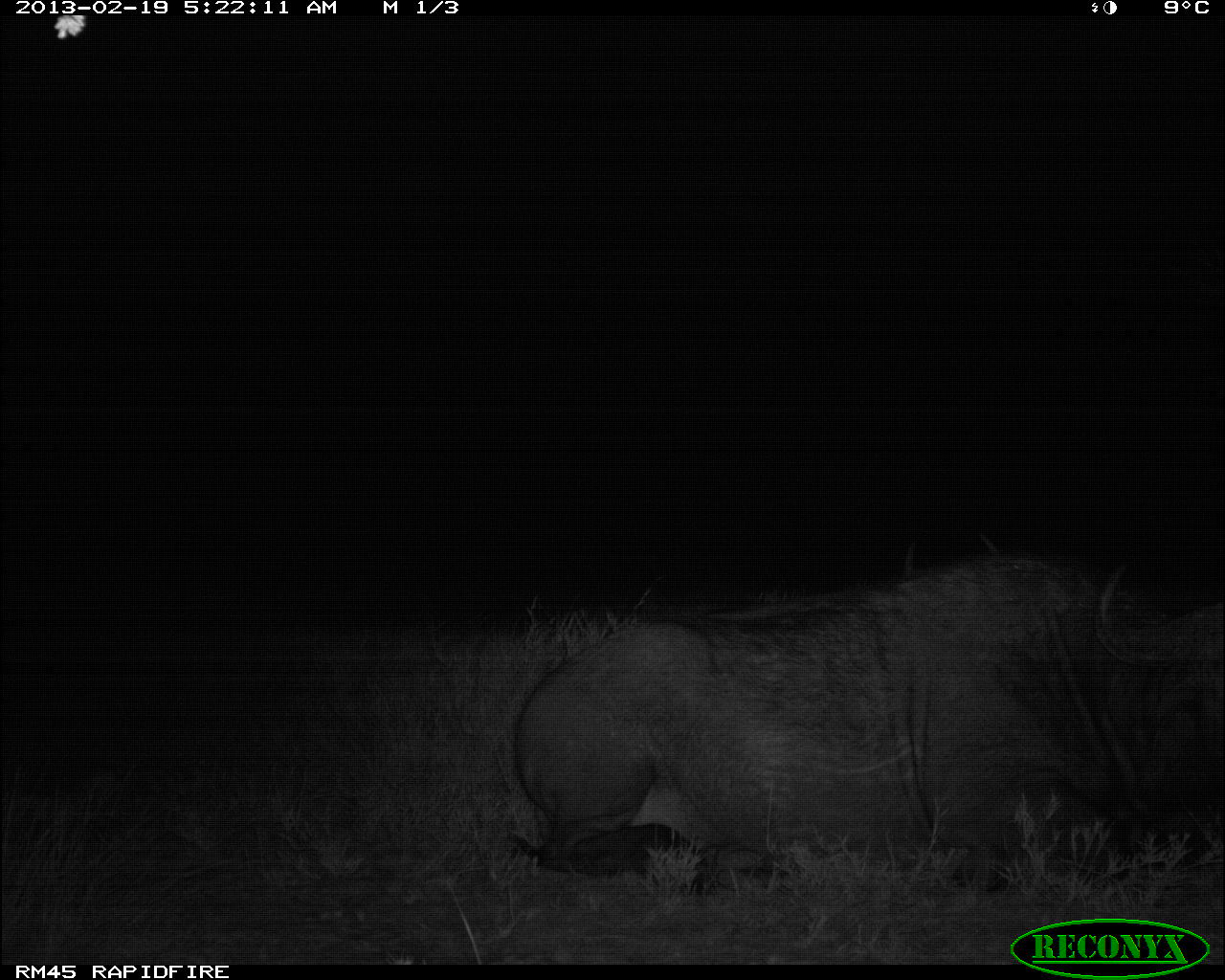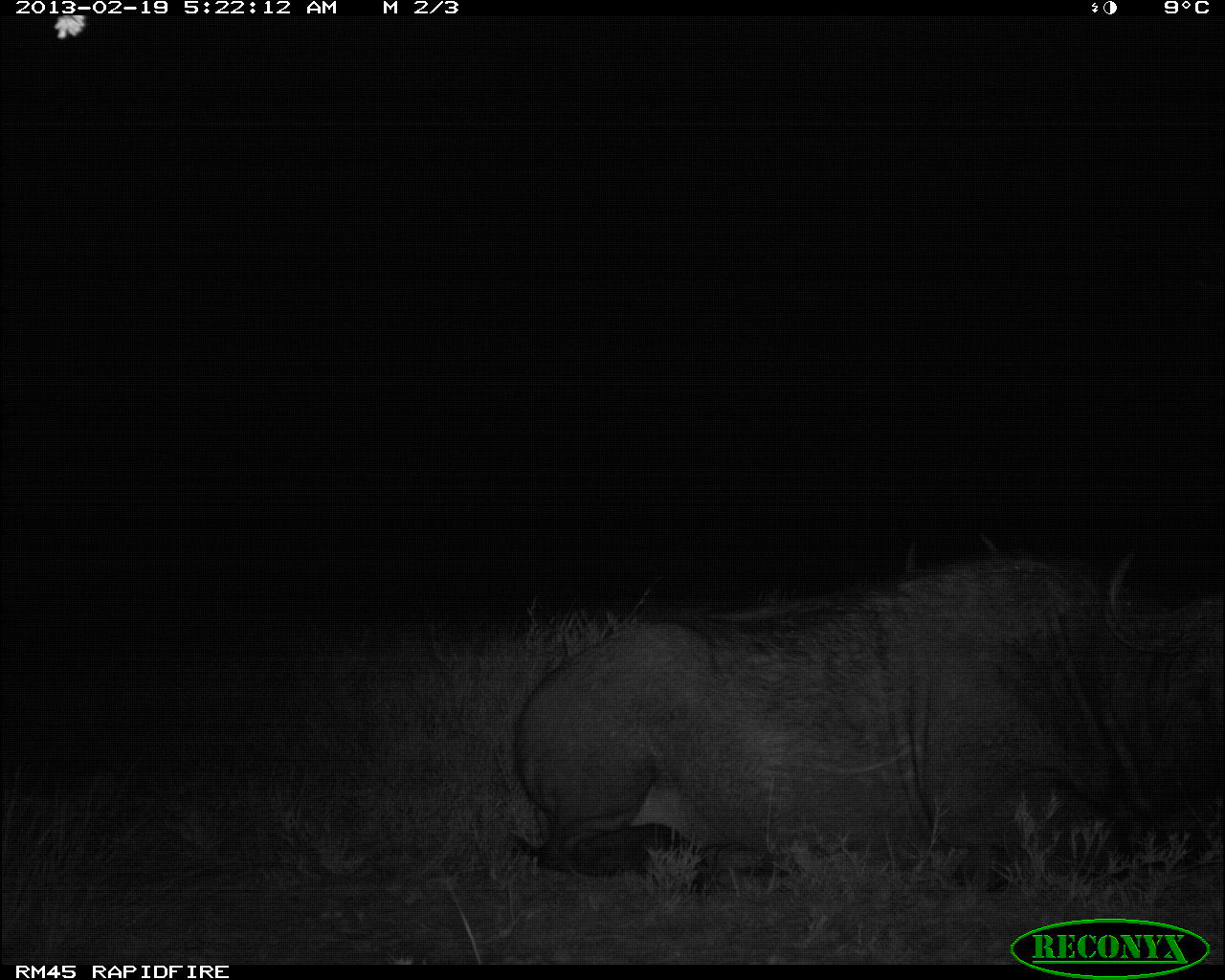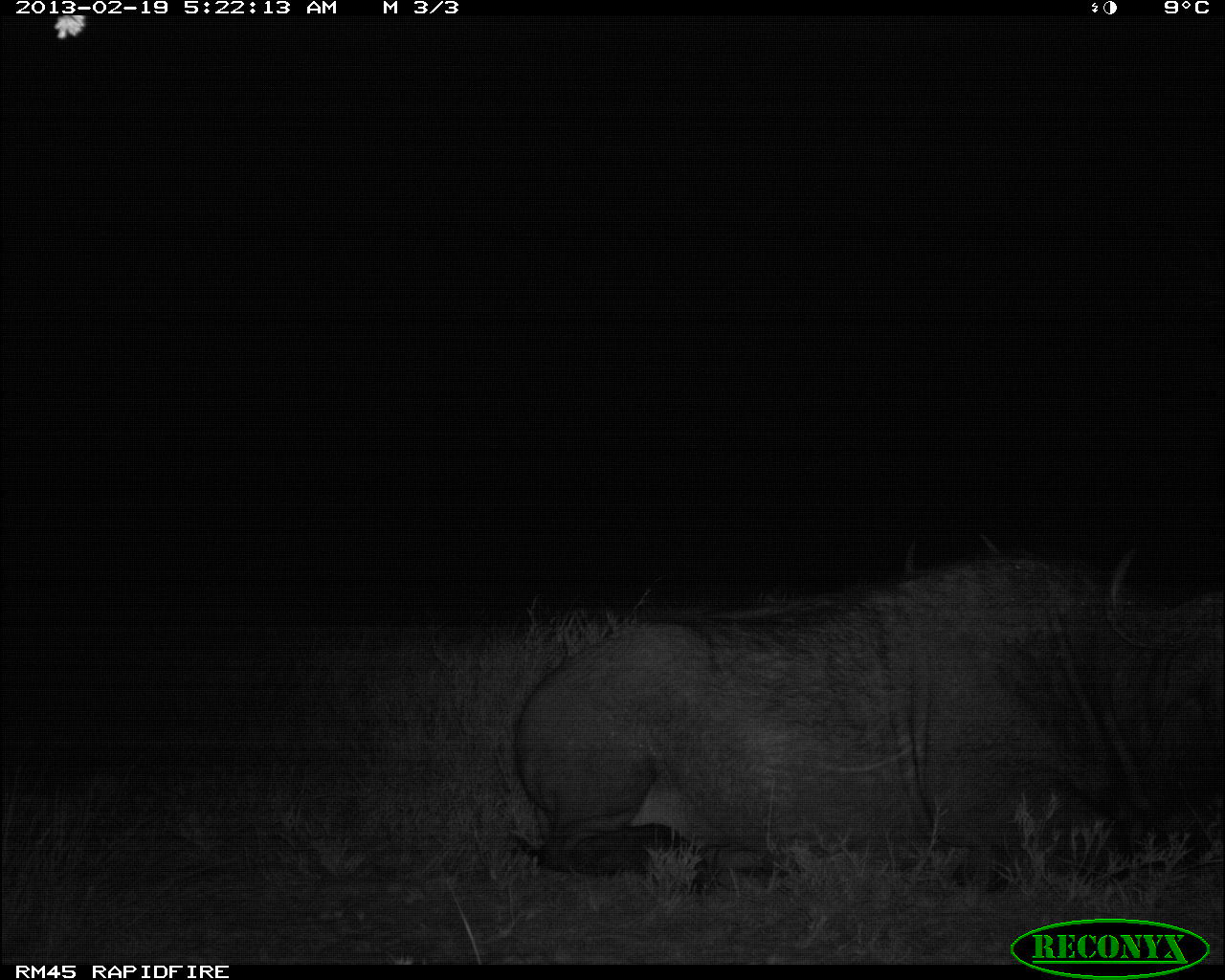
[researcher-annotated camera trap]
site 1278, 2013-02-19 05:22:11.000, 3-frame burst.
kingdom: Animalia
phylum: Chordata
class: Mammalia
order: Artiodactyla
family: Bovidae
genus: Syncerus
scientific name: Syncerus caffer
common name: african buffalo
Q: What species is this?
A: Syncerus caffer (african buffalo).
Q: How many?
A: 2.